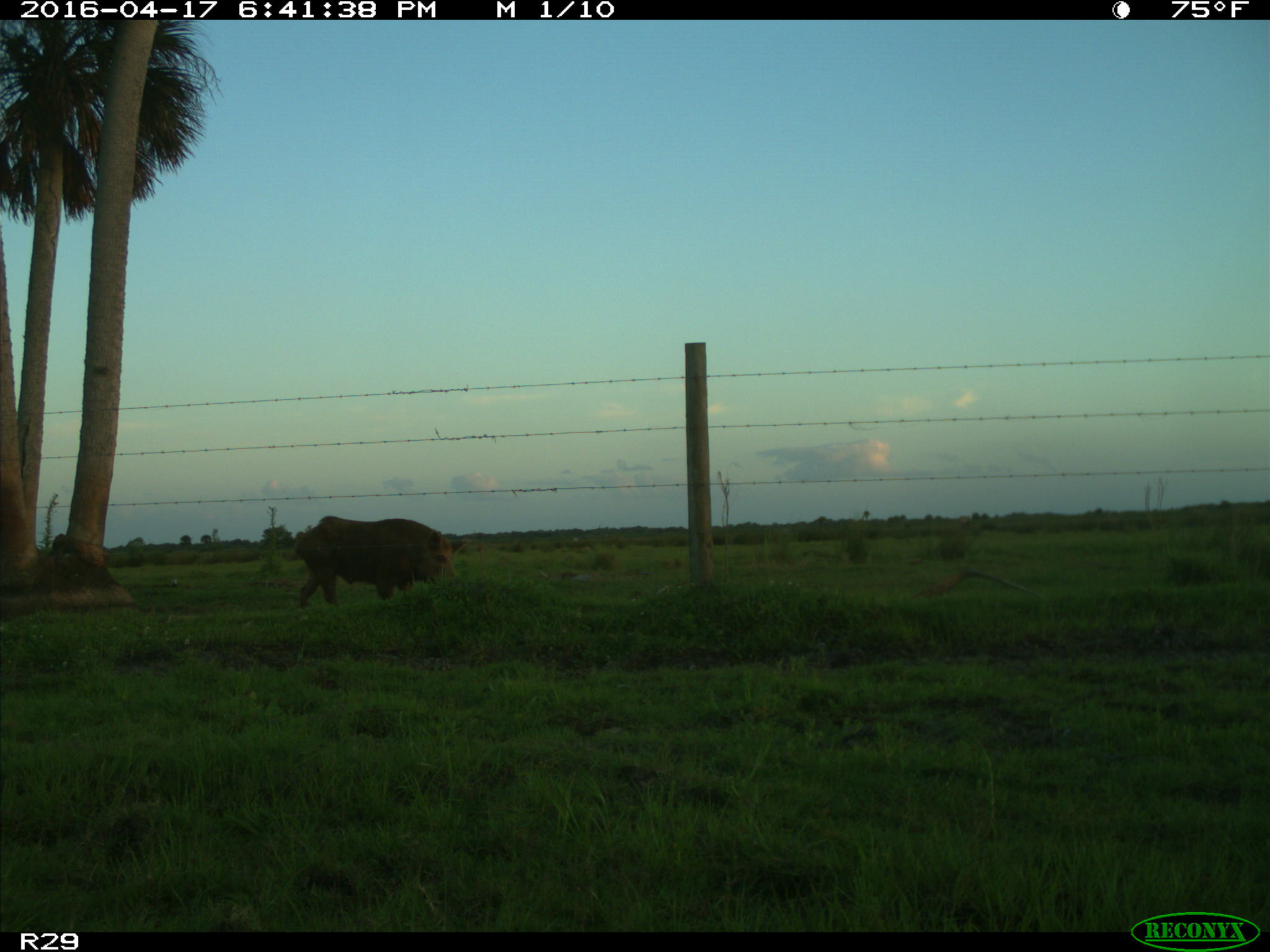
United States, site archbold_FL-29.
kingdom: Animalia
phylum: Chordata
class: Mammalia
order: Artiodactyla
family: Suidae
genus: Sus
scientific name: Sus scrofa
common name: wild boar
Sus scrofa (wild boar).